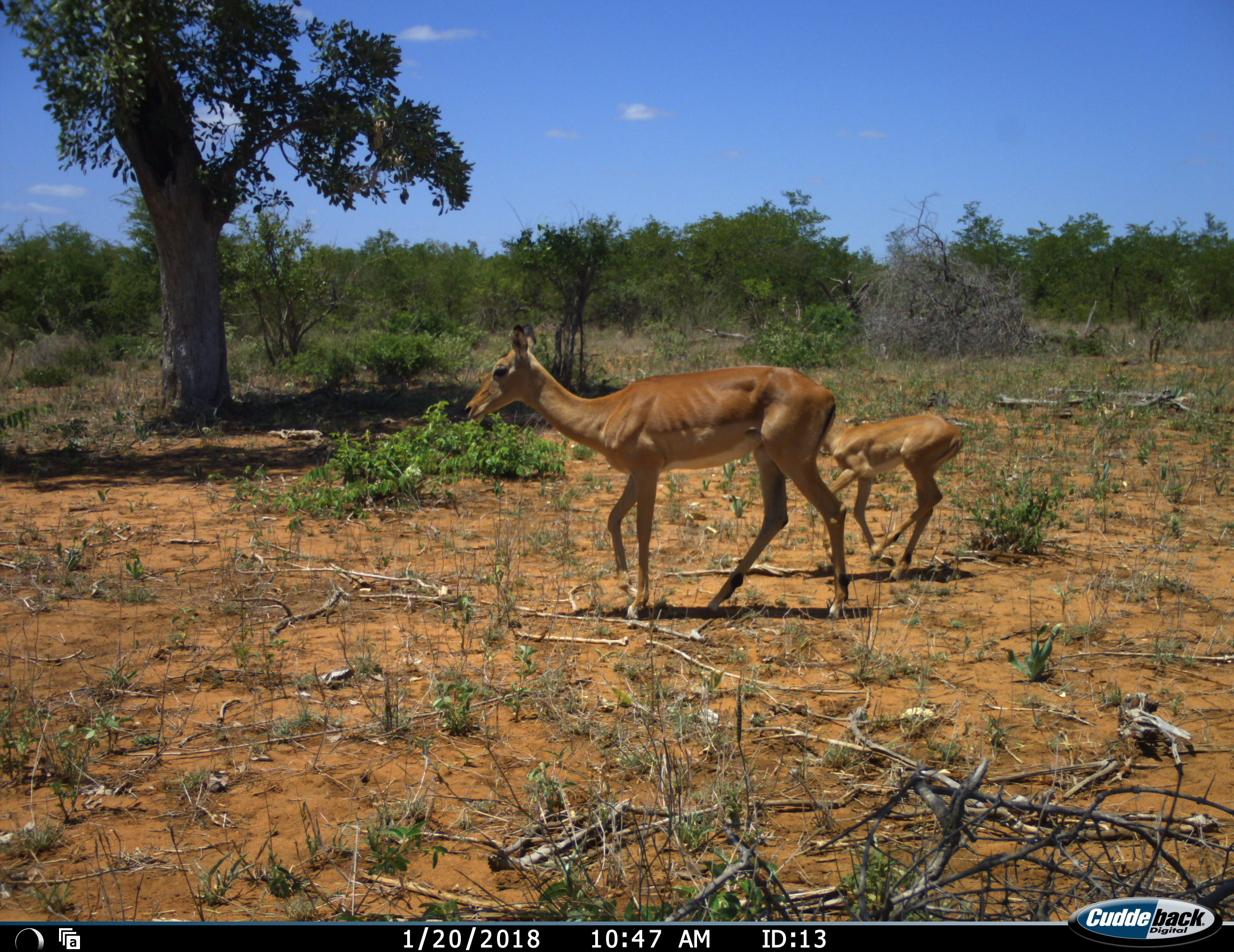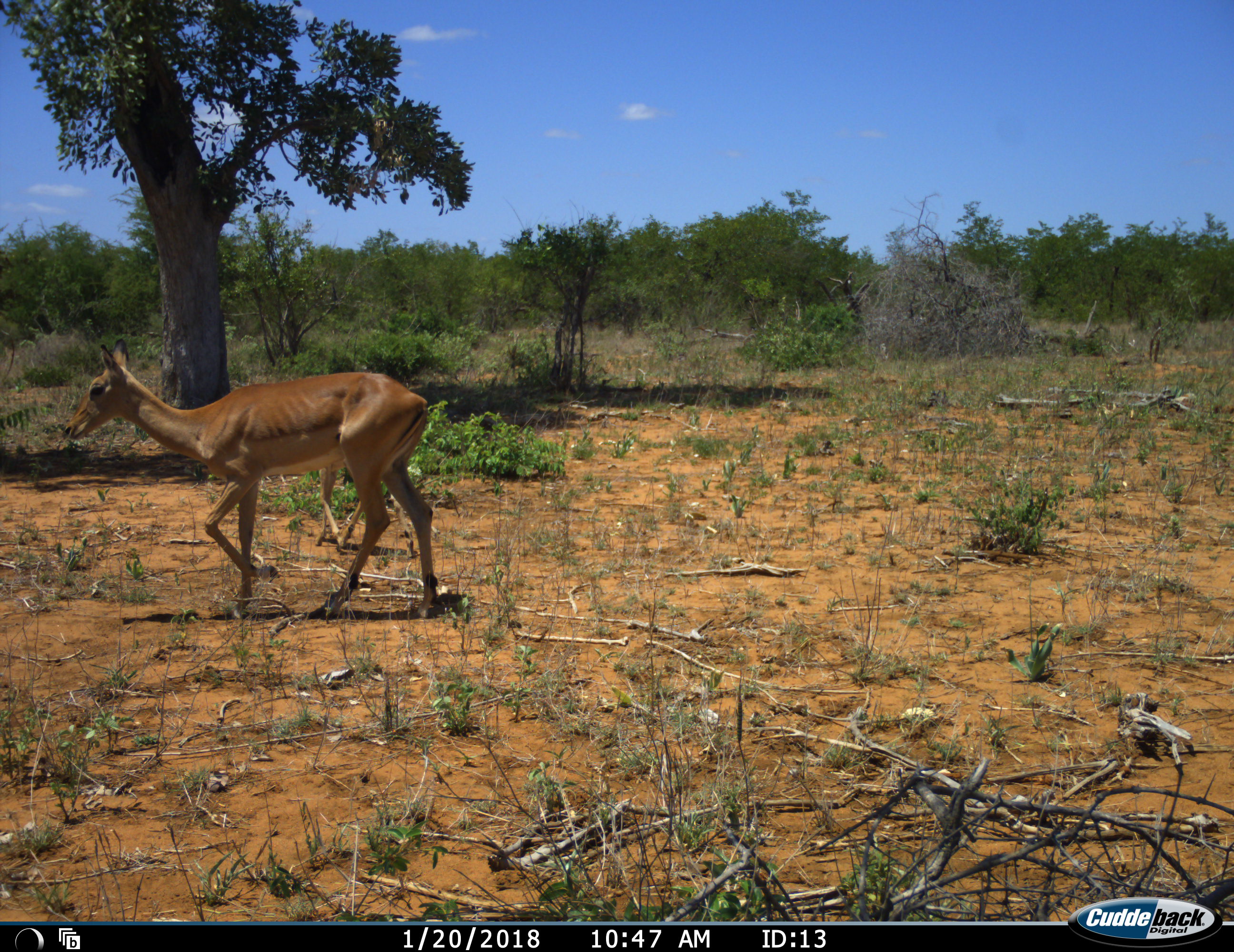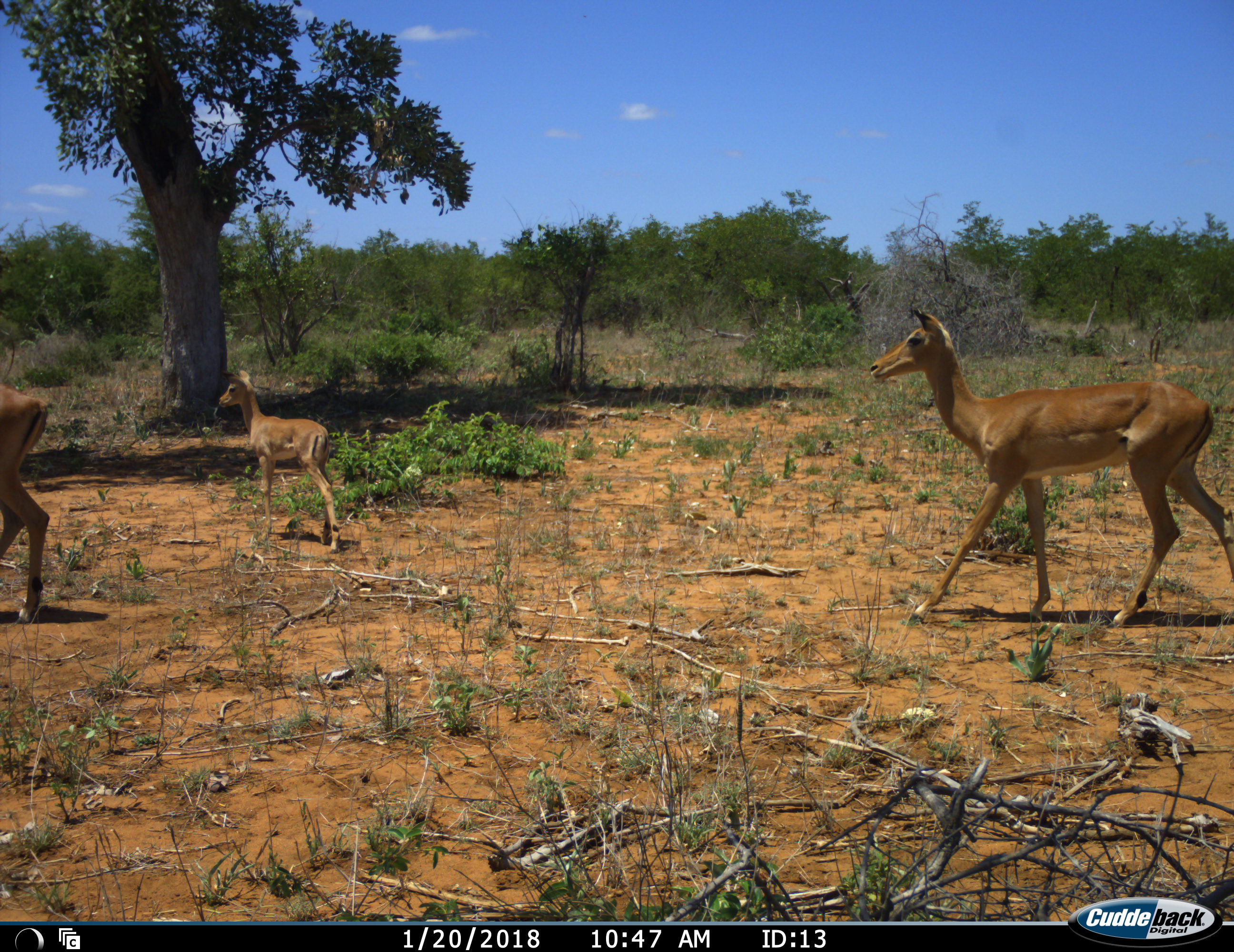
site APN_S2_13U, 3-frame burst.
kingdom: Animalia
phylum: Chordata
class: Mammalia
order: Artiodactyla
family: Bovidae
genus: Aepyceros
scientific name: Aepyceros melampus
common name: impala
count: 3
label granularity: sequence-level